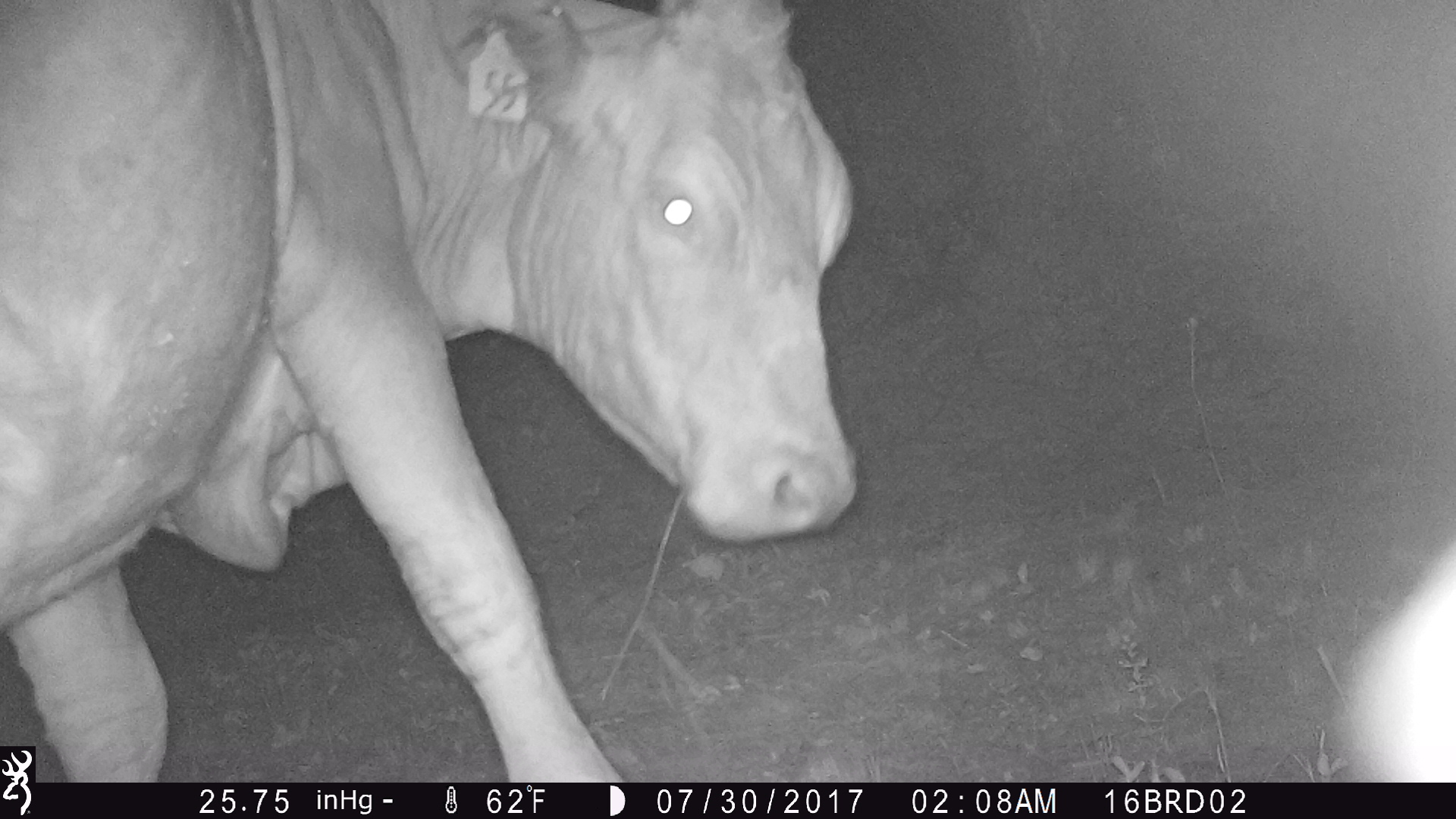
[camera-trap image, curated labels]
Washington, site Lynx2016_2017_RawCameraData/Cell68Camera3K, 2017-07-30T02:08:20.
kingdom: Animalia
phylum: Chordata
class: Mammalia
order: Artiodactyla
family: Bovidae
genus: Bos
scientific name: Bos taurus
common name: domestic cattle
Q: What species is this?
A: Domestic cattle (Bos taurus).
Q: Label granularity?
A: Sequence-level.